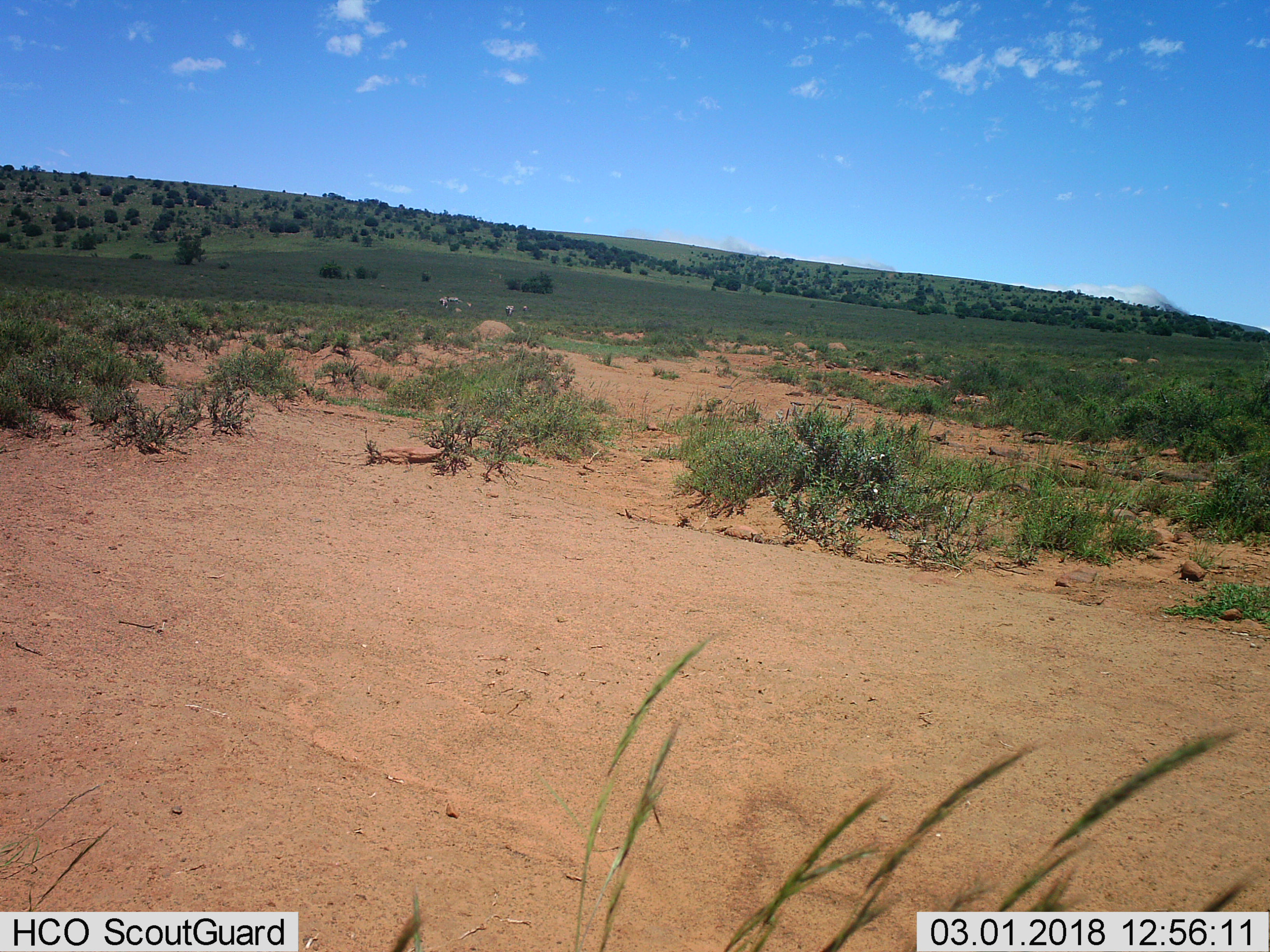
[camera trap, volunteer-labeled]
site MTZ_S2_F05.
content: unidentified animal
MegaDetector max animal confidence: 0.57